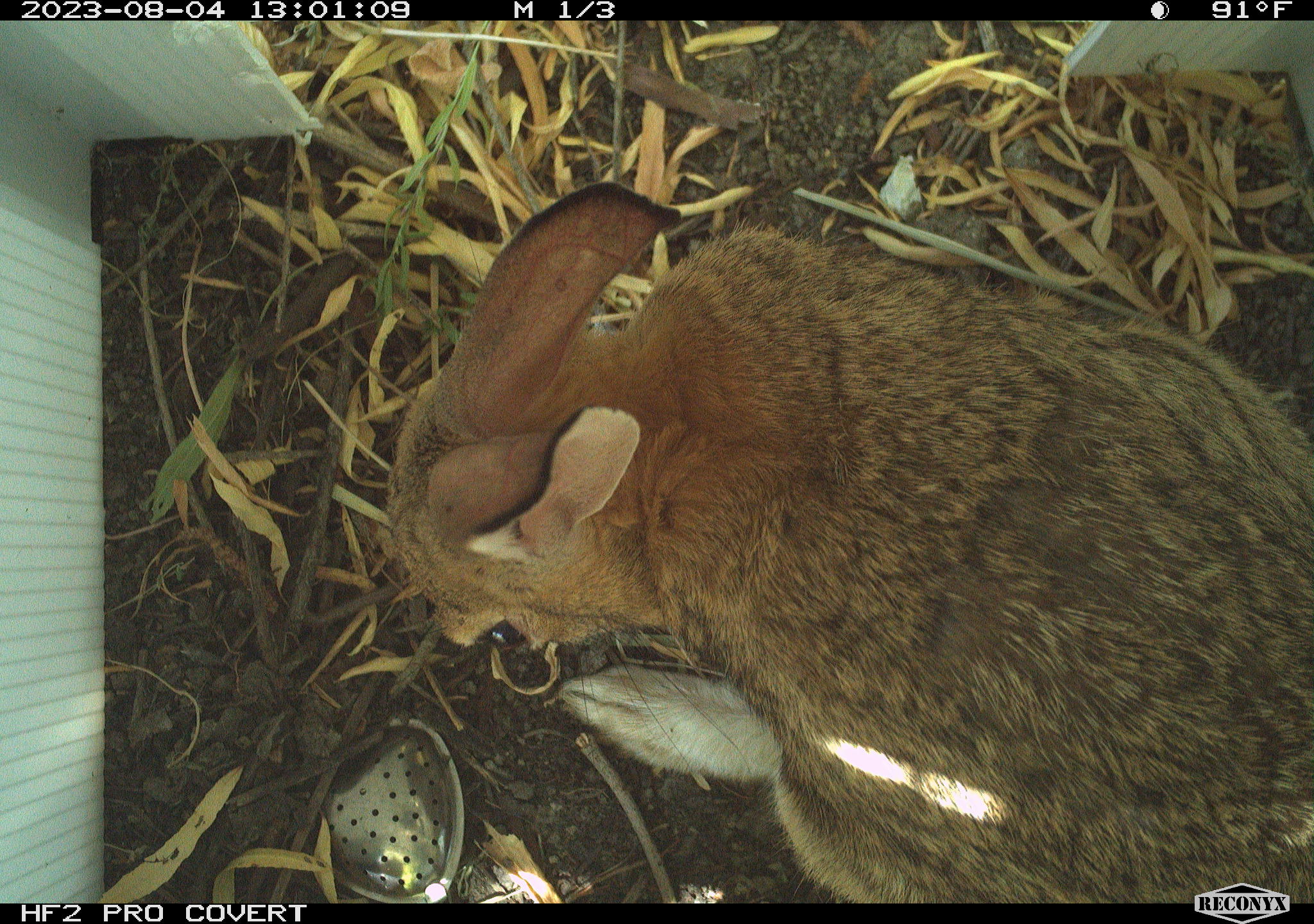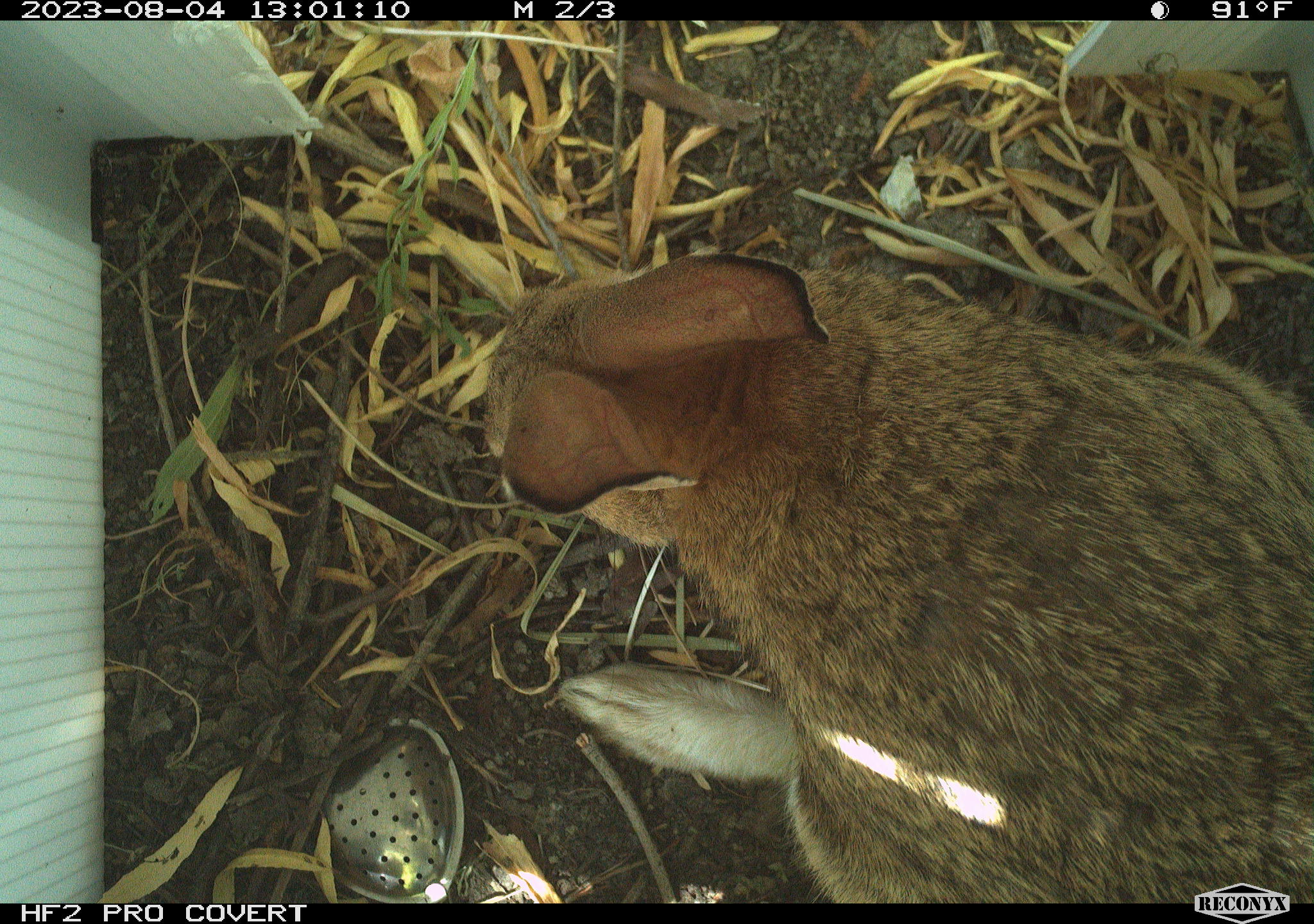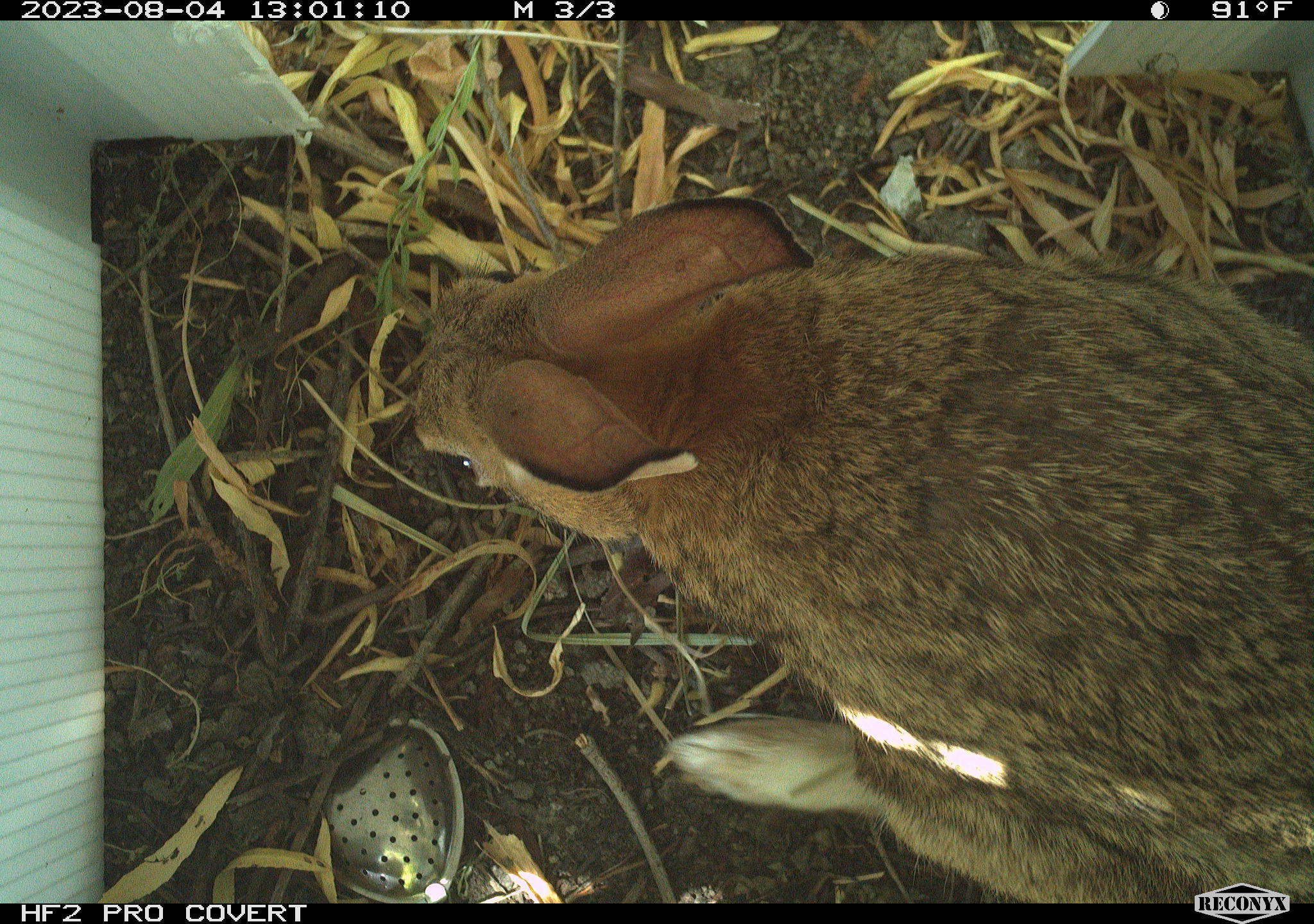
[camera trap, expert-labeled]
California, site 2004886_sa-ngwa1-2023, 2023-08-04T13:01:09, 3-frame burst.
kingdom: Animalia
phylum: Chordata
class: Mammalia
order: Lagomorpha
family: Leporidae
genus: Sylvilagus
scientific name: Sylvilagus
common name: cottontail rabbits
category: sylvilagus species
Sylvilagus species (cottontail rabbits) (Sylvilagus).